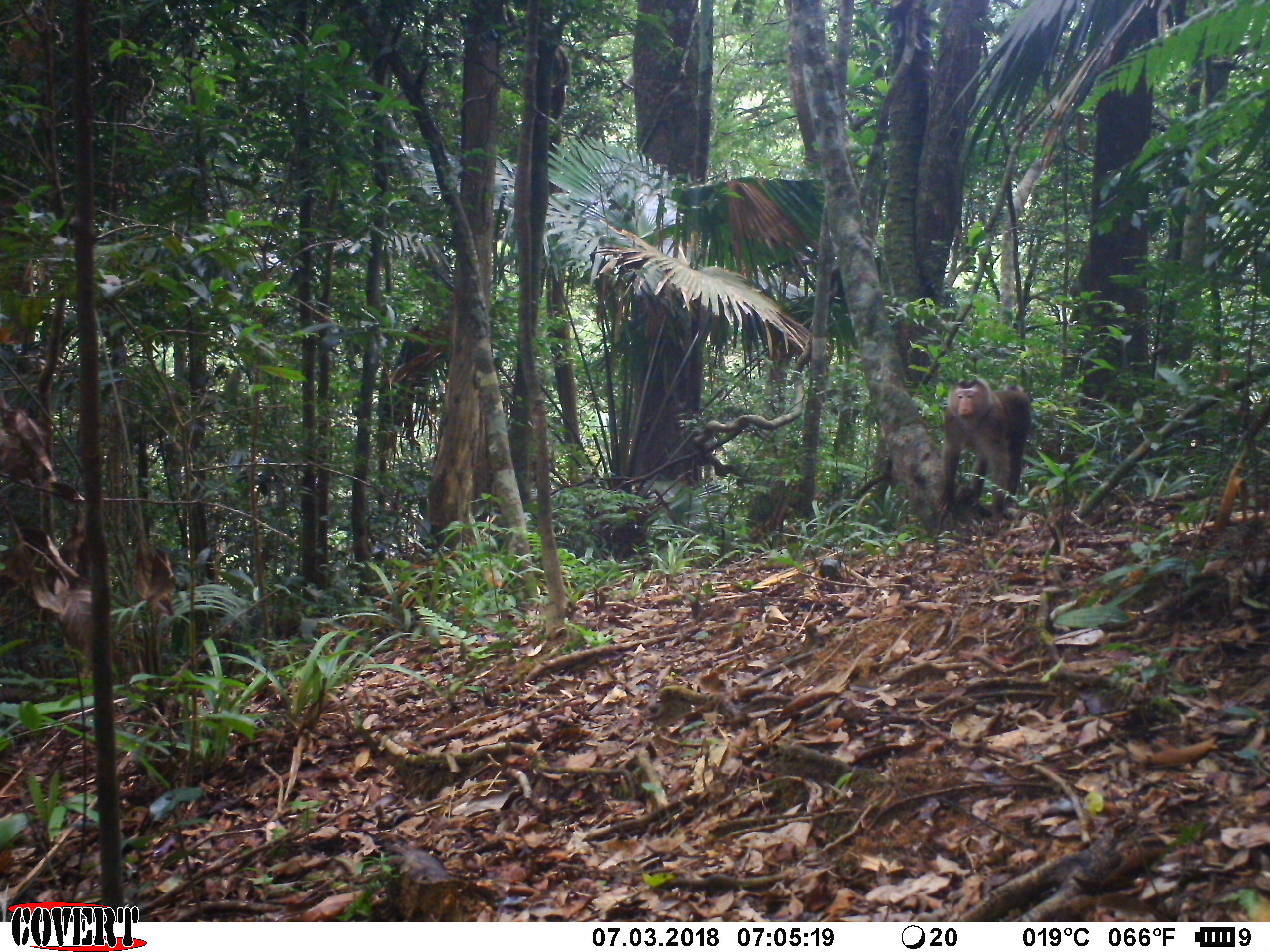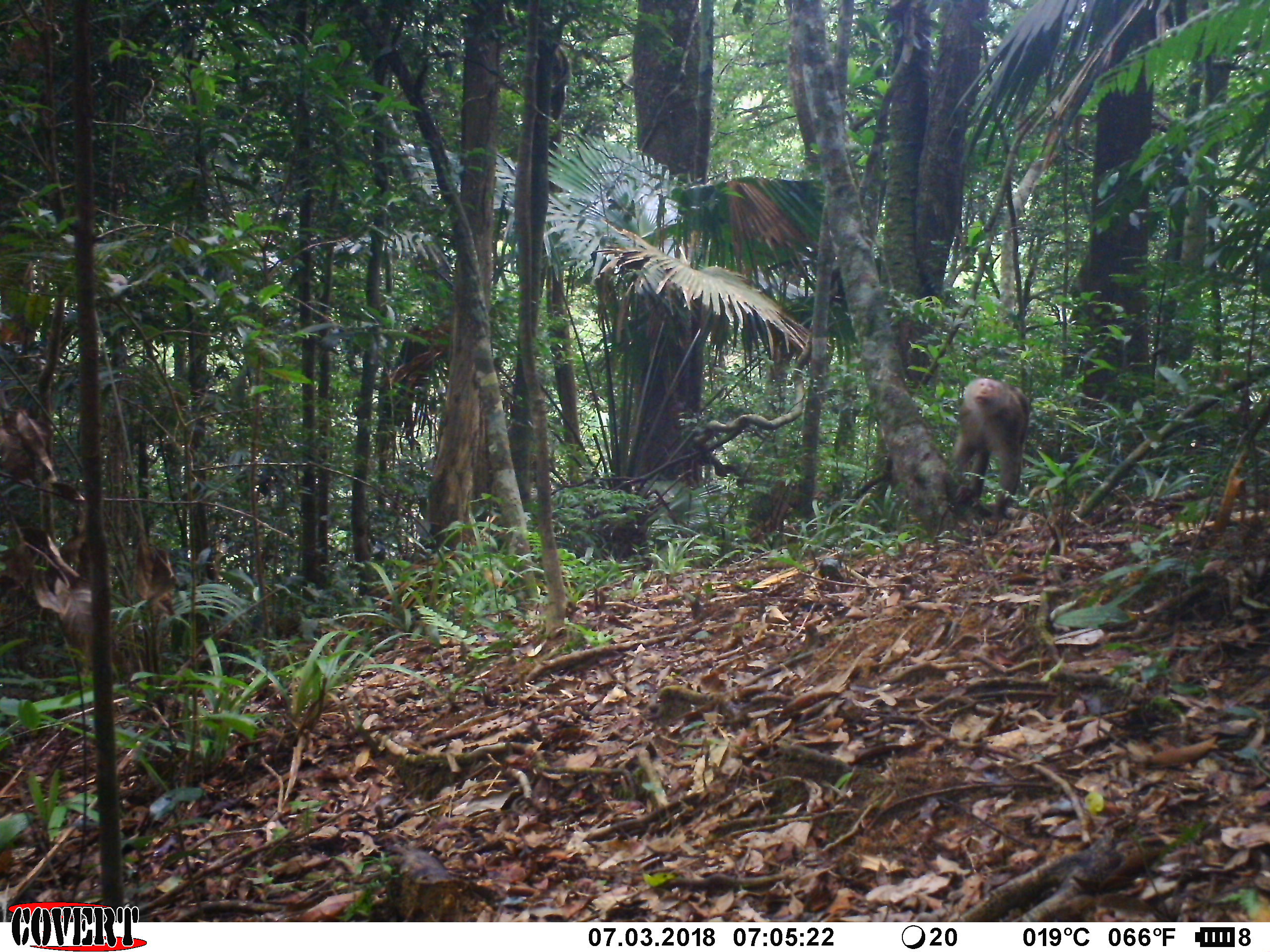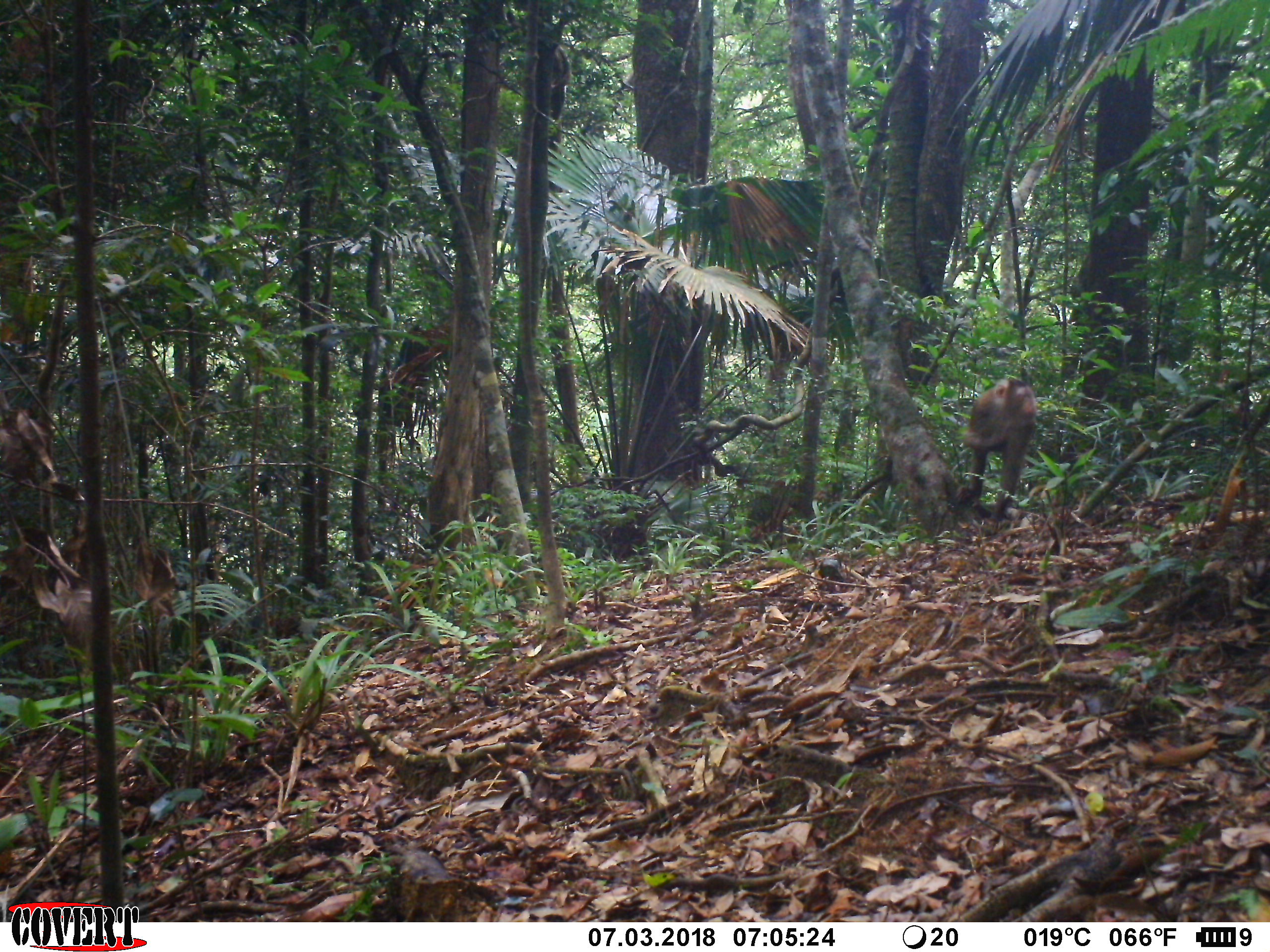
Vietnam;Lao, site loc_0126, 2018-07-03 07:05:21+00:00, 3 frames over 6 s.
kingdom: Animalia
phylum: Chordata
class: Mammalia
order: Primates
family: Cercopithecidae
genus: Macaca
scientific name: Macaca nemestrina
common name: pig-tailed macaque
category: pig tailed macaque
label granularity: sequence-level